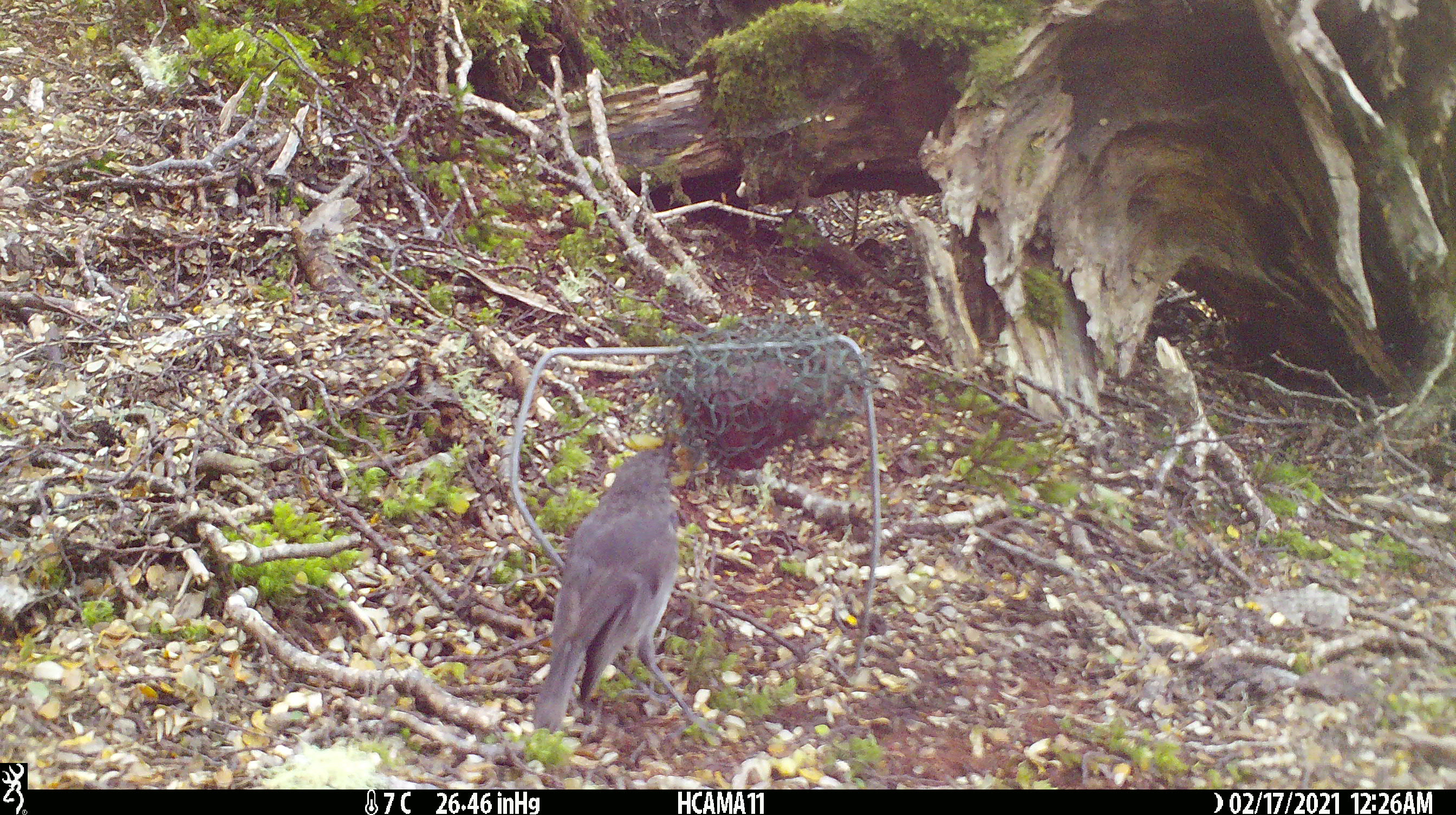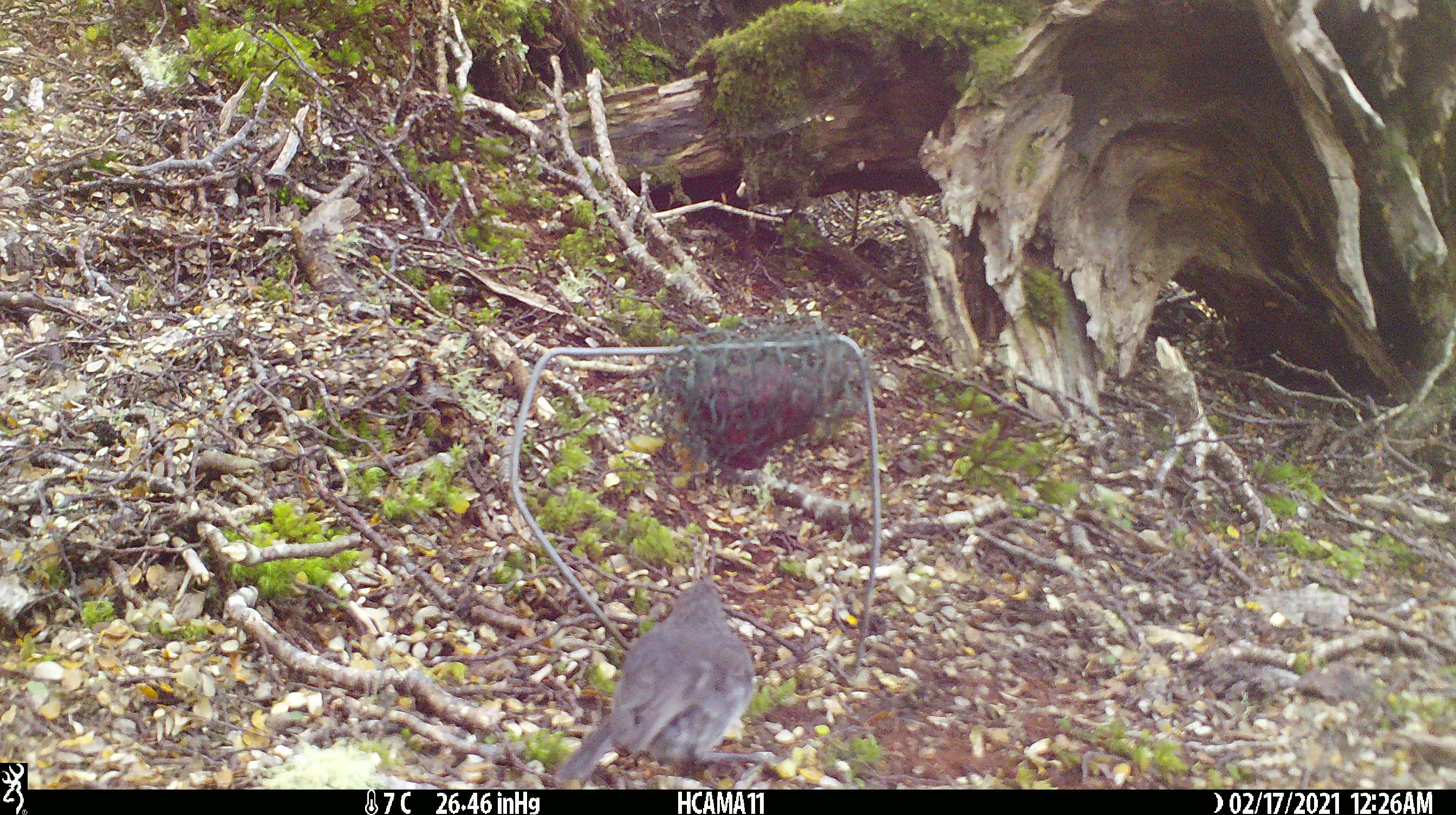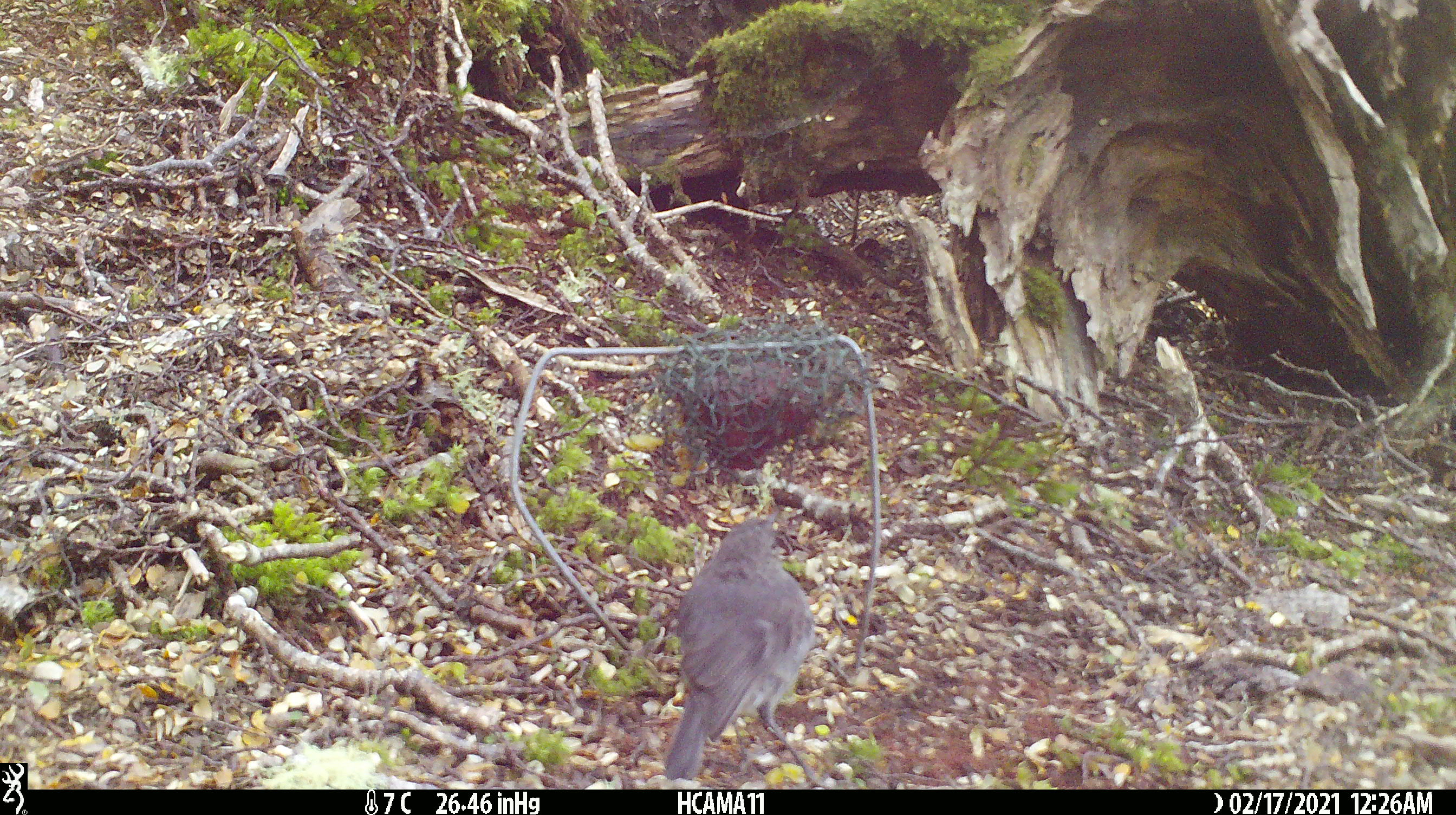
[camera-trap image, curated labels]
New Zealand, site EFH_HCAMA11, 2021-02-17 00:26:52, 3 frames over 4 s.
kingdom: Animalia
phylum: Chordata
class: Aves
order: Passeriformes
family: Petroicidae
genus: Petroica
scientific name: Petroica australis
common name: new zealand robin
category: robin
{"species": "robin (new zealand robin) (Petroica australis)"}